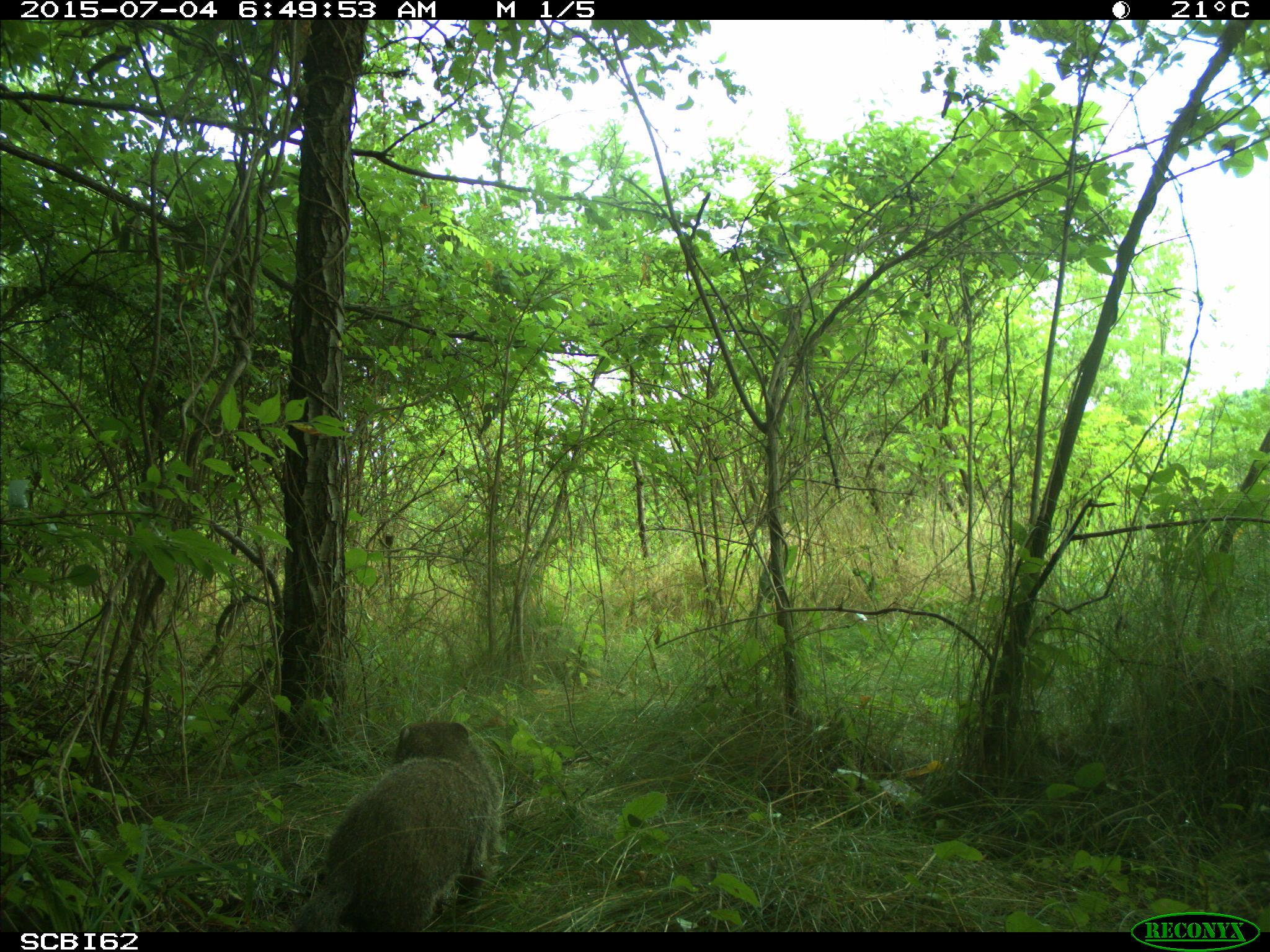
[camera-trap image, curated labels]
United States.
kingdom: Animalia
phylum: Chordata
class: Mammalia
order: Rodentia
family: Sciuridae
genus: Marmota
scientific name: Marmota monax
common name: woodchuck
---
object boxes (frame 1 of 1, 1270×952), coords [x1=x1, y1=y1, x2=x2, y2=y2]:
Woodchuck: [x1=299, y1=711, x2=501, y2=937]